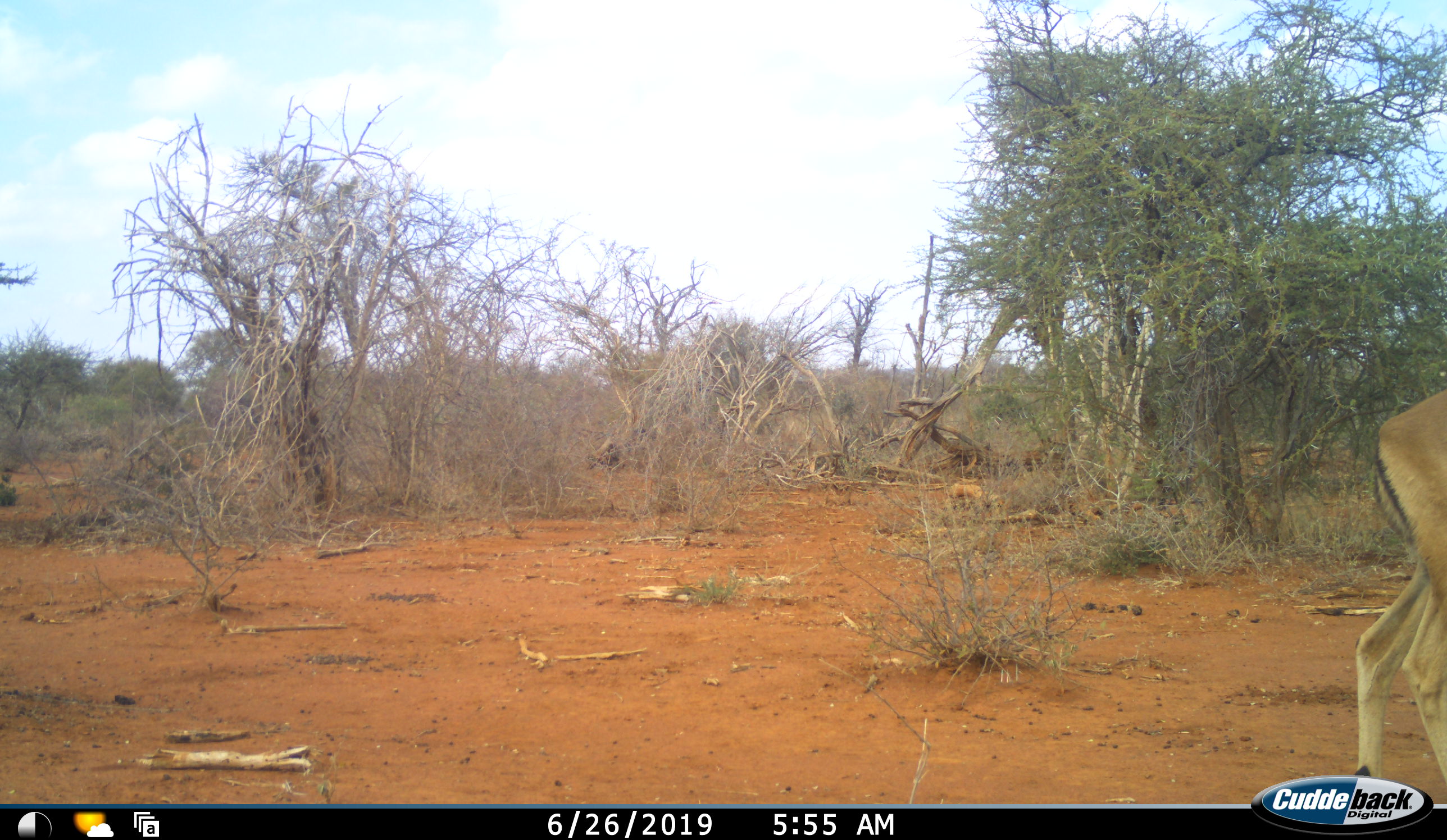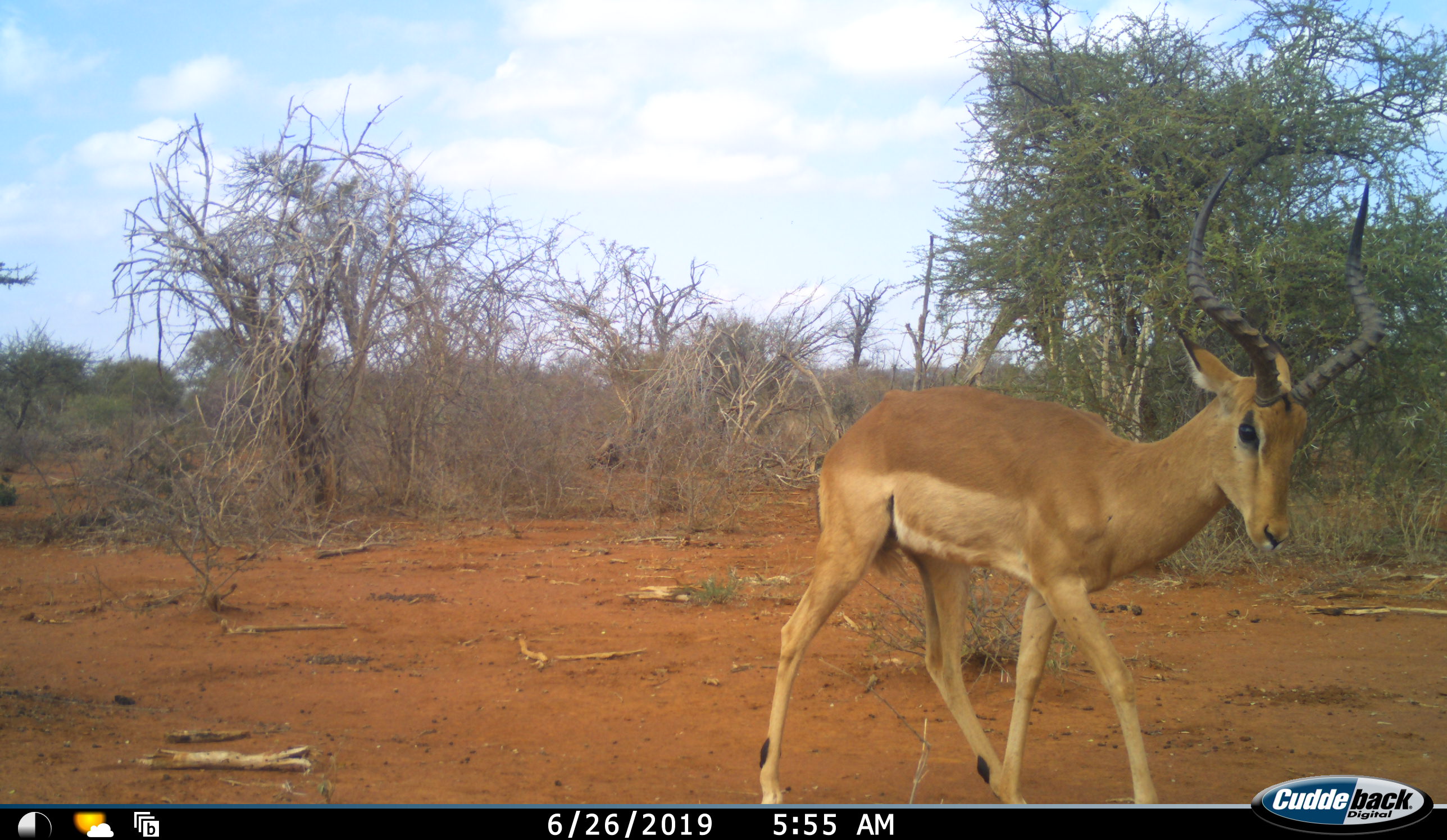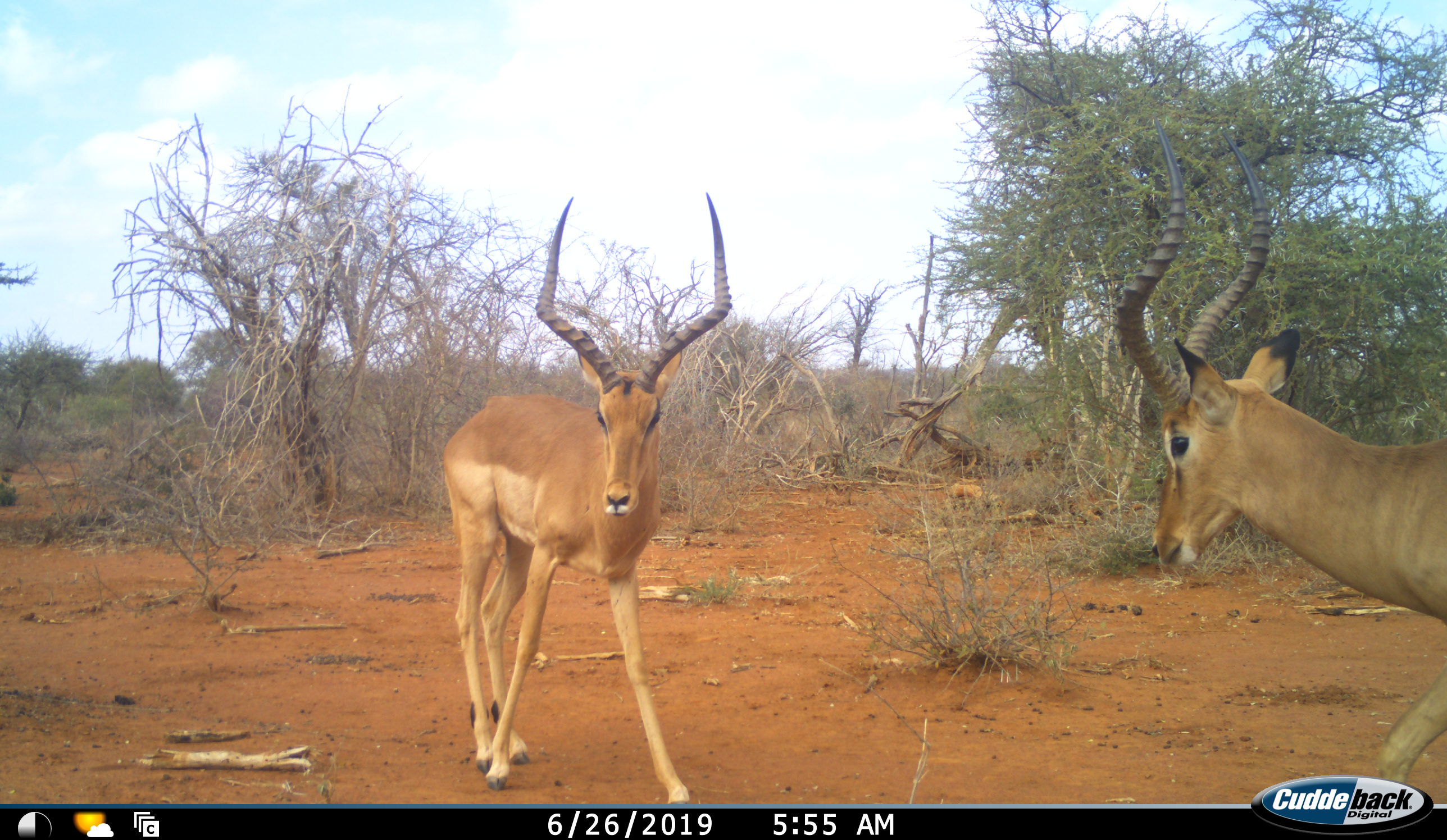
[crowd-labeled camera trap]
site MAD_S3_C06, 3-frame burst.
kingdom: Animalia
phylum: Chordata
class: Mammalia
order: Artiodactyla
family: Bovidae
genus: Aepyceros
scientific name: Aepyceros melampus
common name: impala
Impala (Aepyceros melampus), count 2. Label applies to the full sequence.